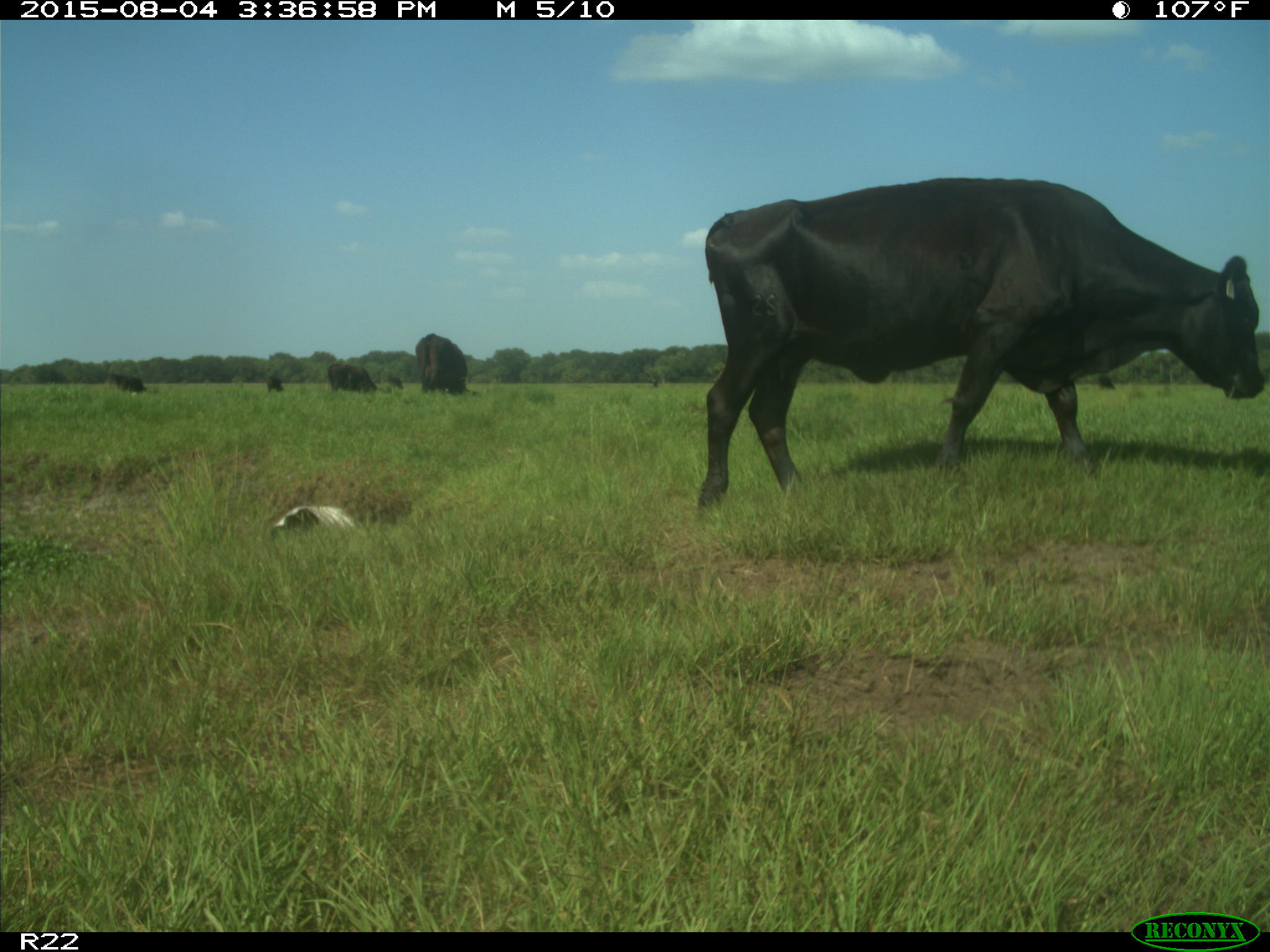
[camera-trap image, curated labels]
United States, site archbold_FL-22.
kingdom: Animalia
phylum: Chordata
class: Mammalia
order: Artiodactyla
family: Bovidae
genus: Bos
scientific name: Bos taurus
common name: domestic cow